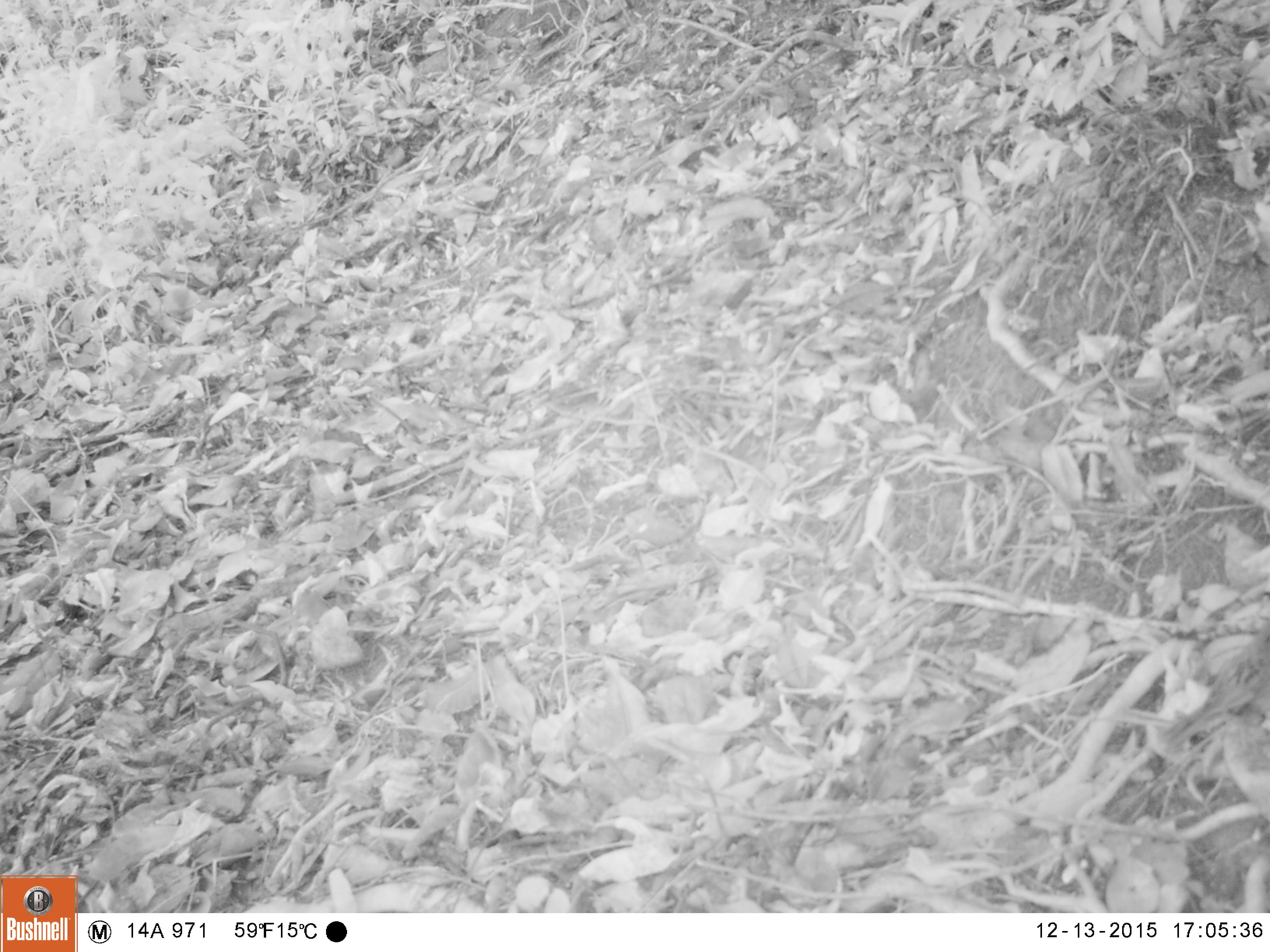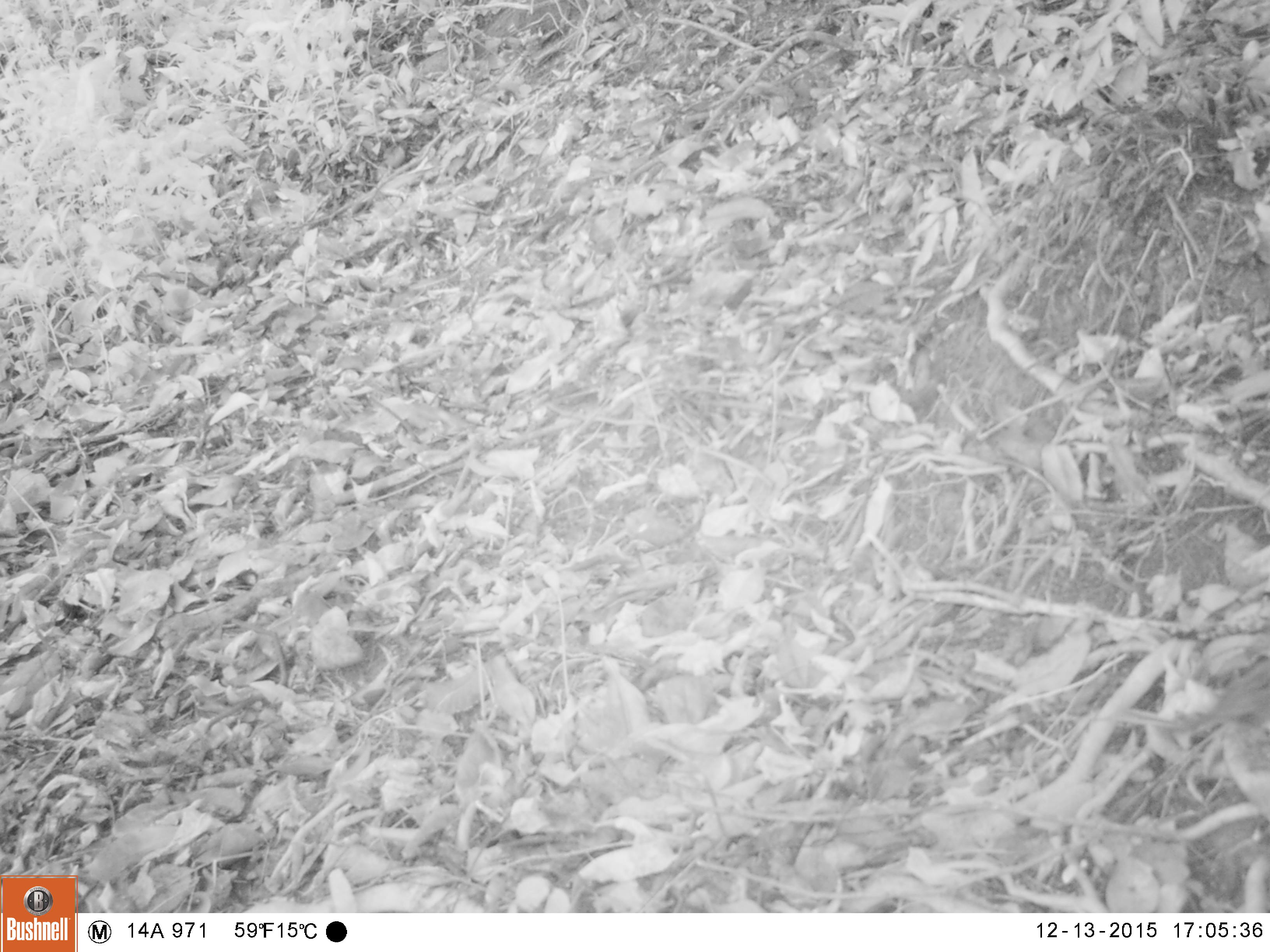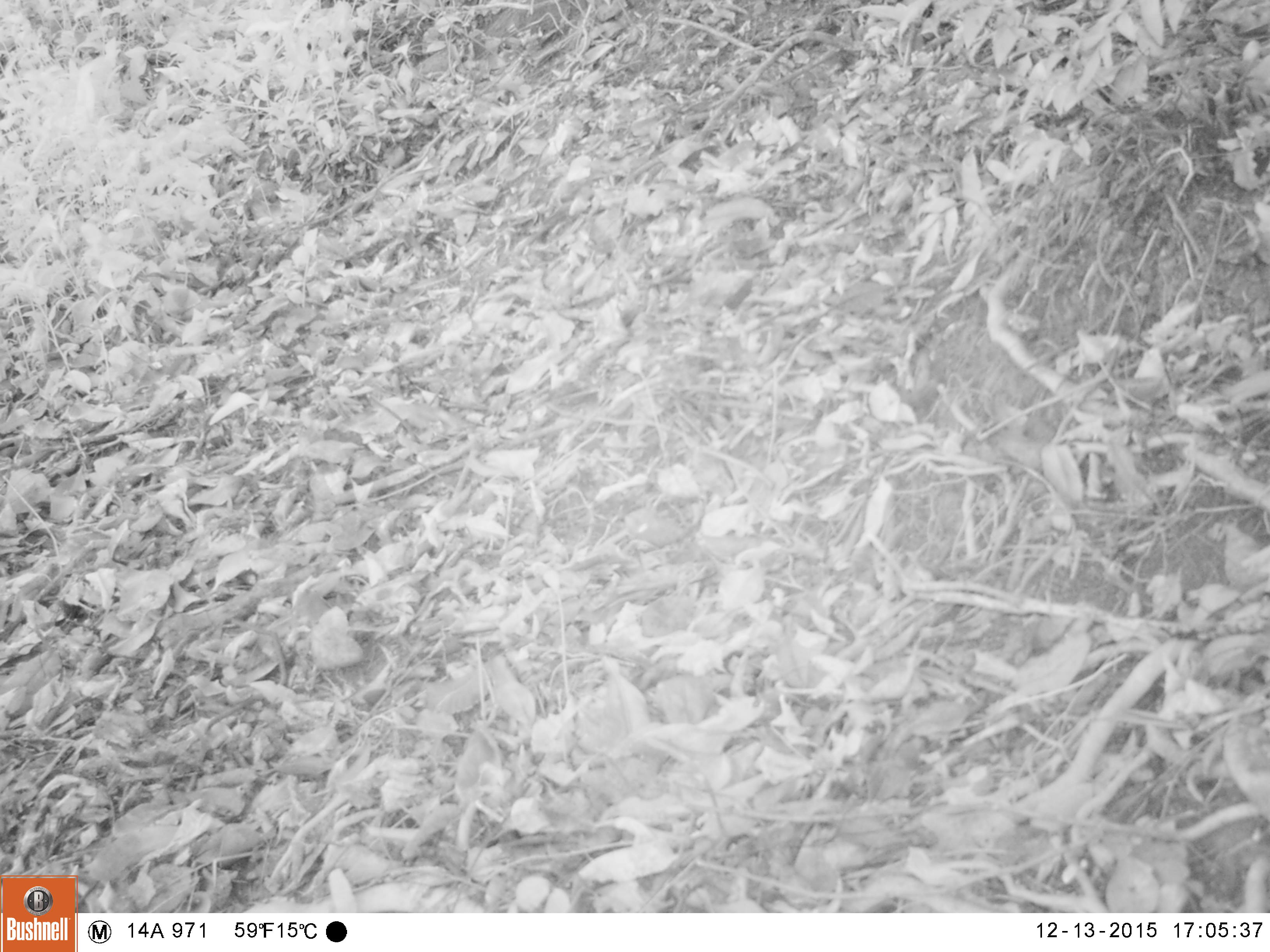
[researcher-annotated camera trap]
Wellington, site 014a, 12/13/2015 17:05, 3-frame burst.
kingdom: Animalia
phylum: Chordata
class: Aves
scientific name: Aves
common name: bird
Bird (Aves).